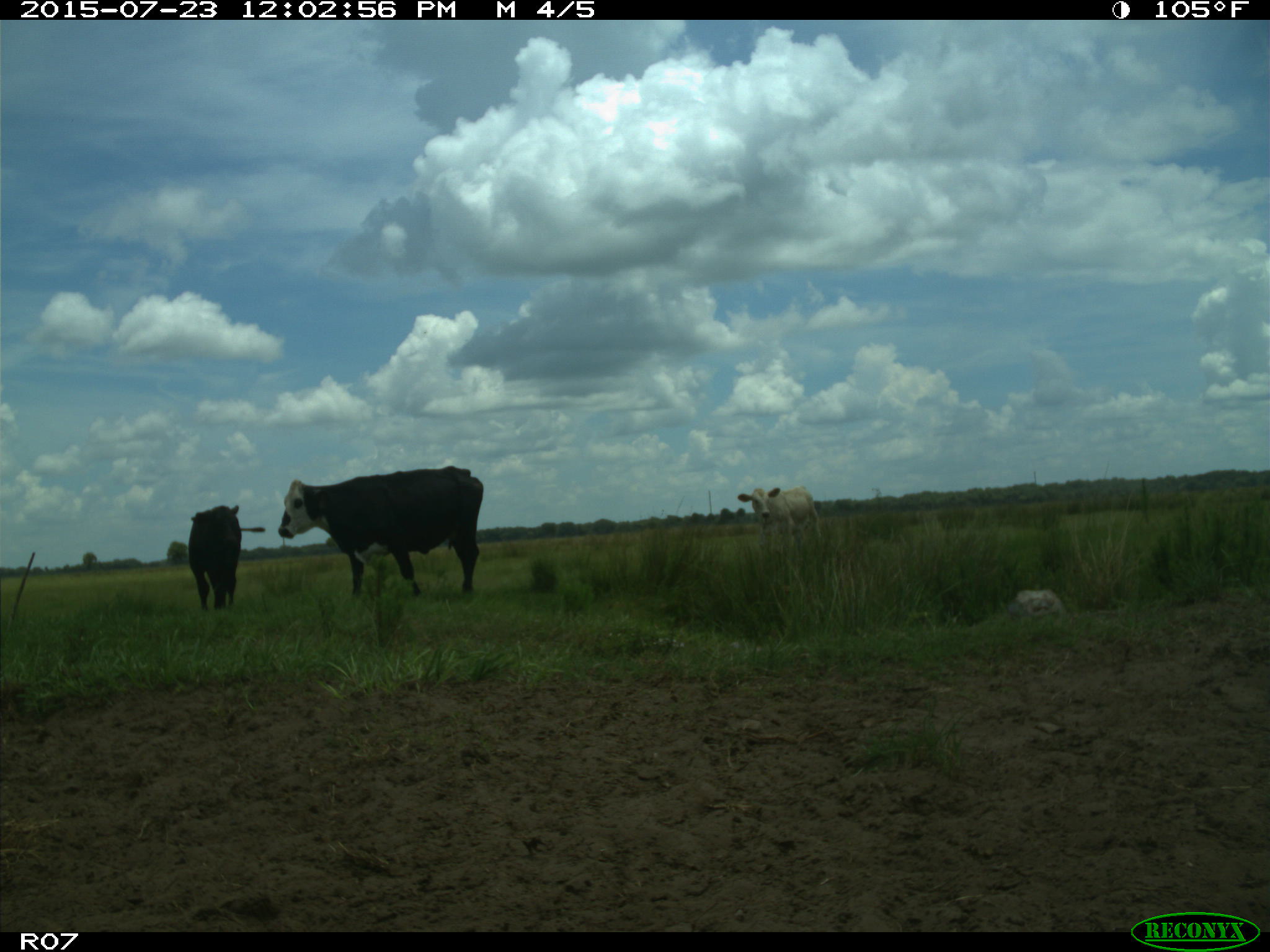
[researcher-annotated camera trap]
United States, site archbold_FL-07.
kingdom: Animalia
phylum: Chordata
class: Mammalia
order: Artiodactyla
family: Bovidae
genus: Bos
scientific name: Bos taurus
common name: domestic cow